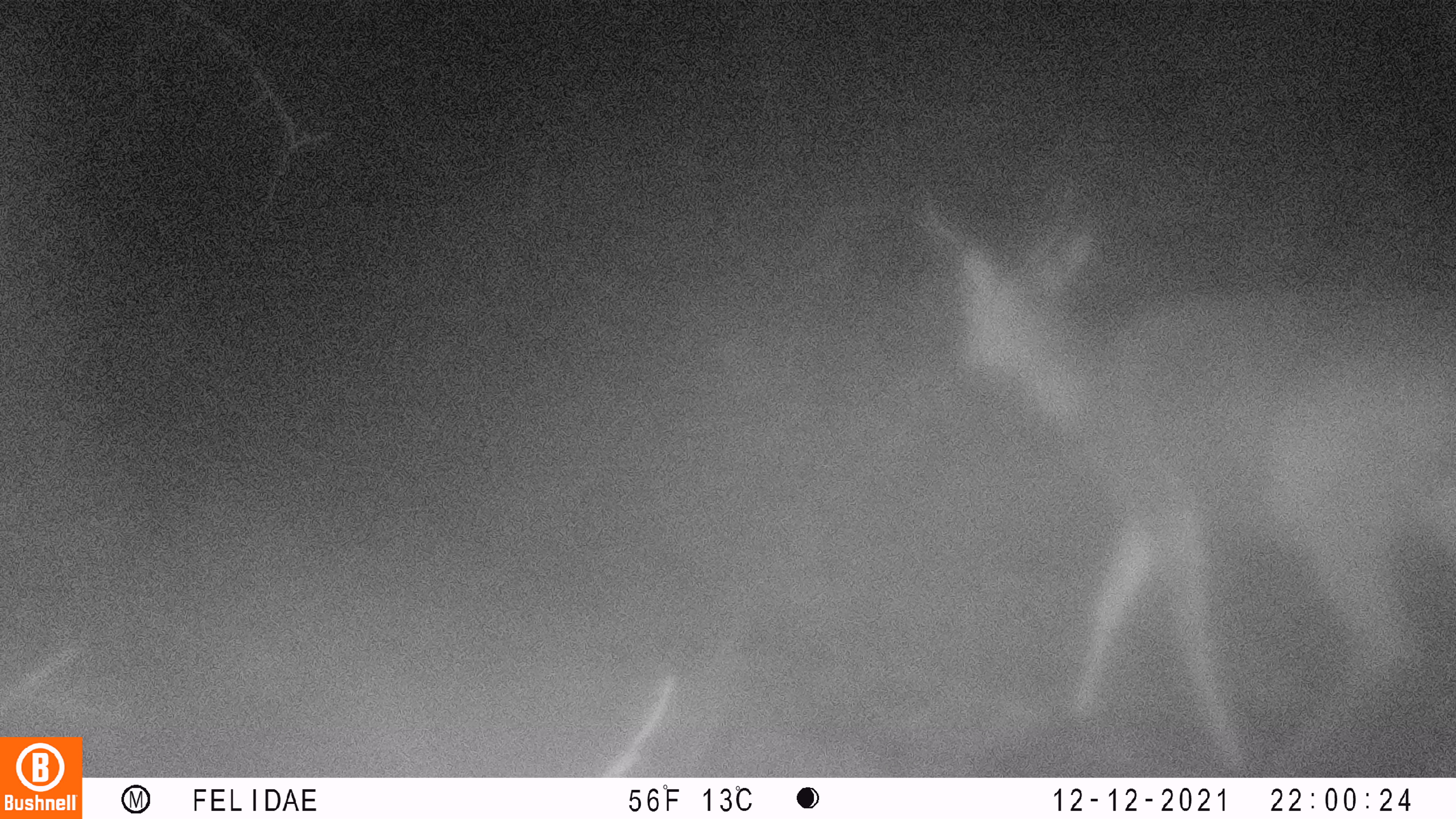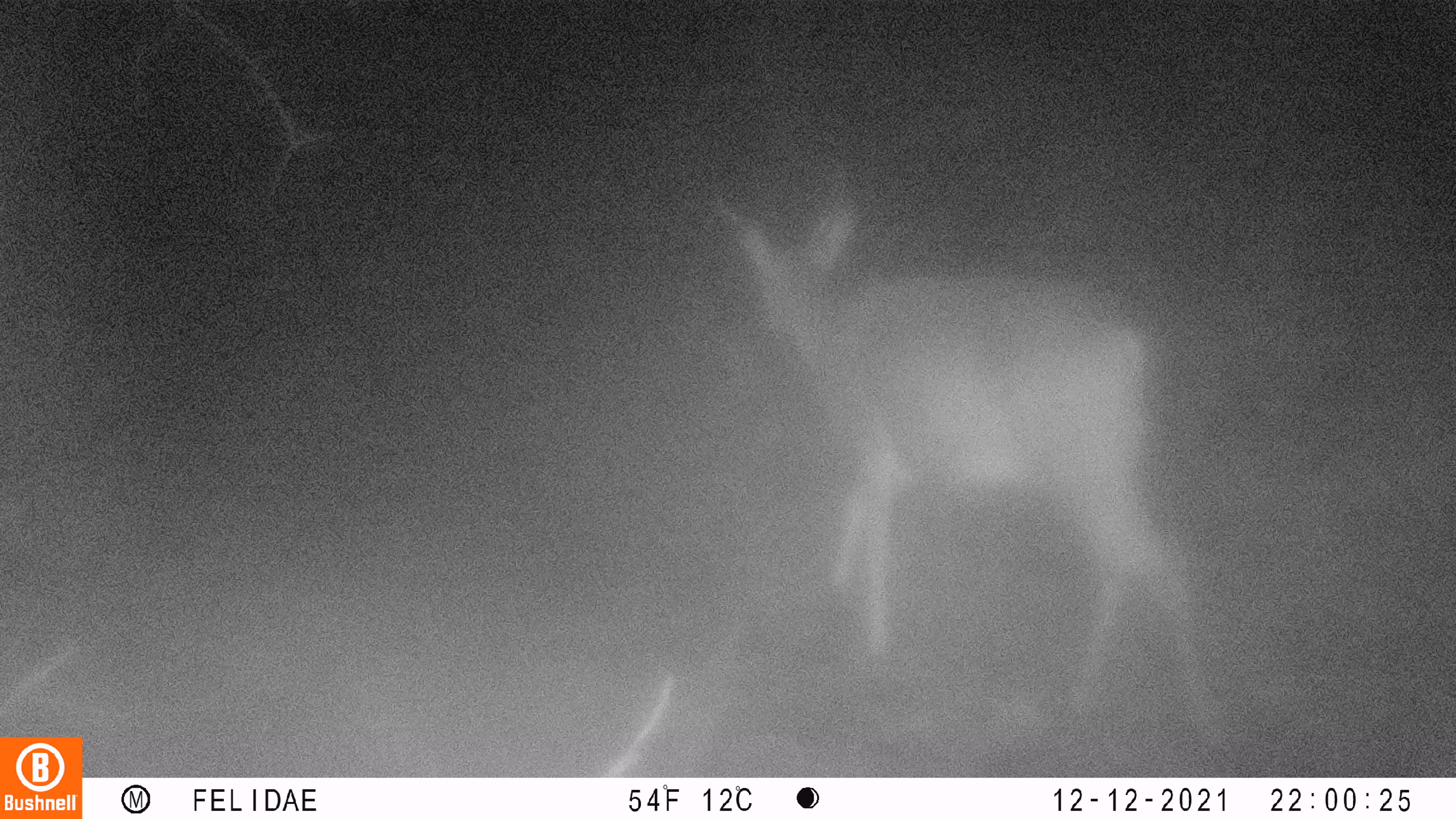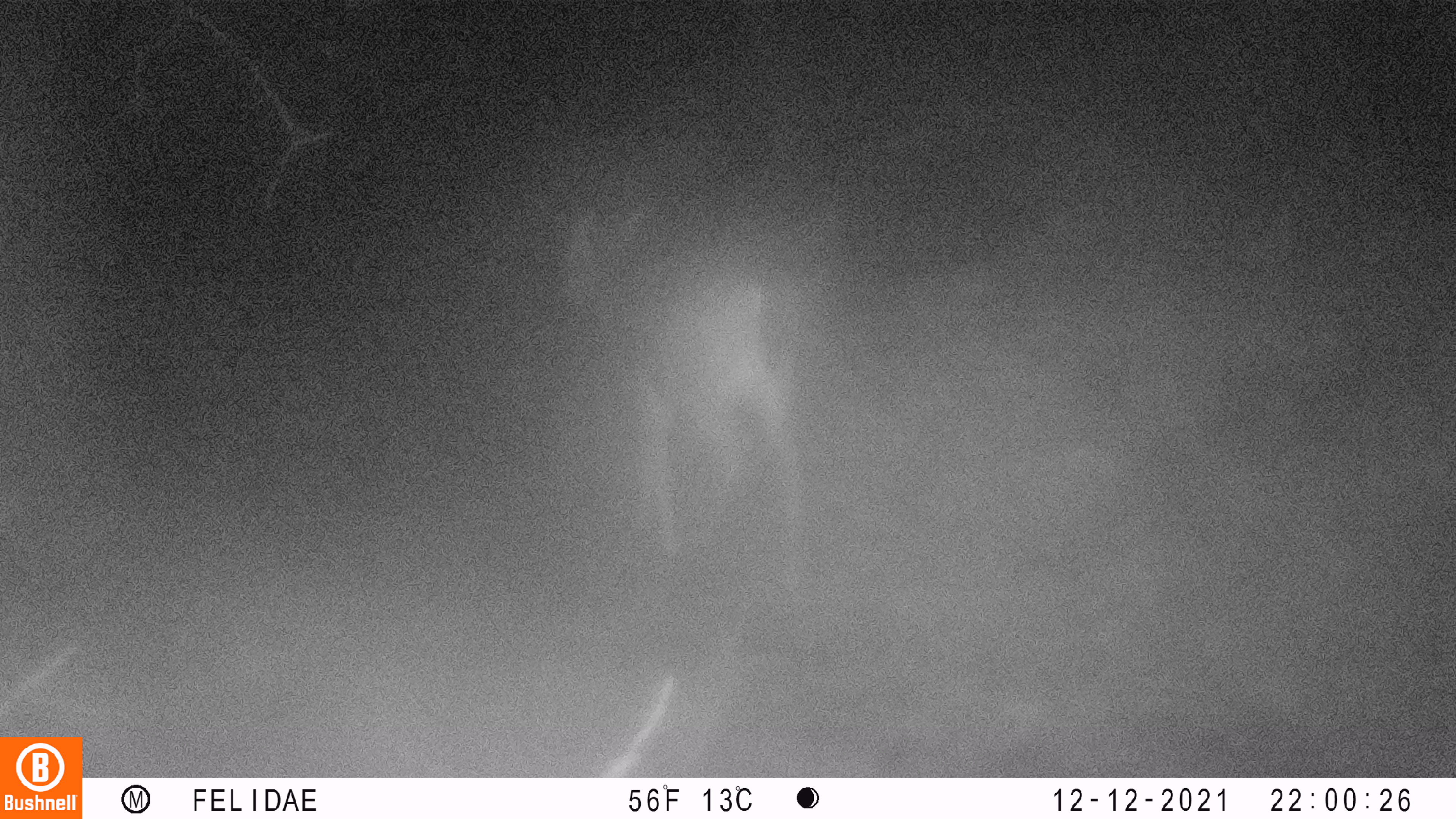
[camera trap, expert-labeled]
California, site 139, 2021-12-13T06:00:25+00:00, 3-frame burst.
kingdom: Animalia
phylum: Chordata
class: Mammalia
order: Artiodactyla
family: Cervidae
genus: Odocoileus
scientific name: Odocoileus hemionus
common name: mule deer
Mule deer (Odocoileus hemionus).